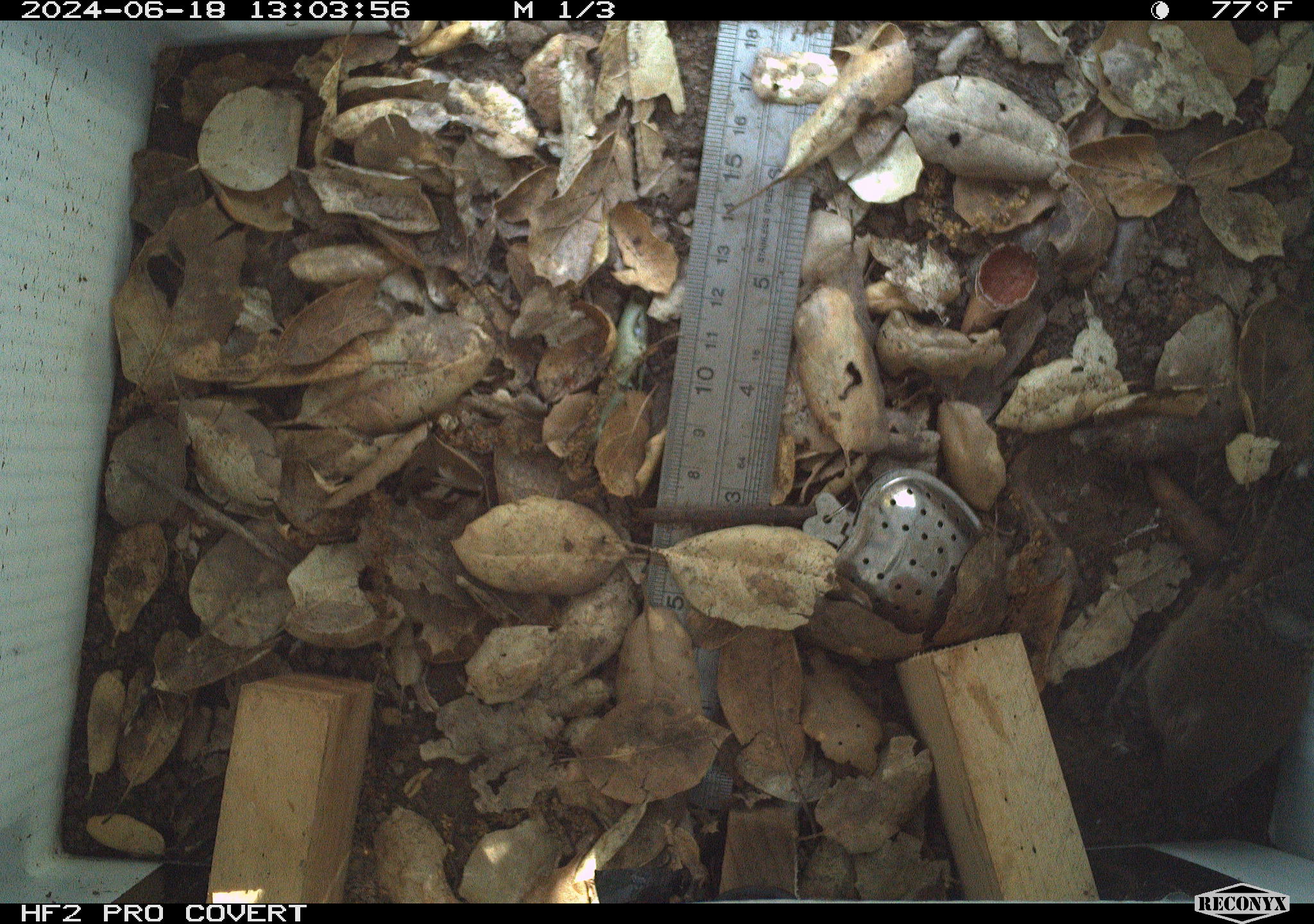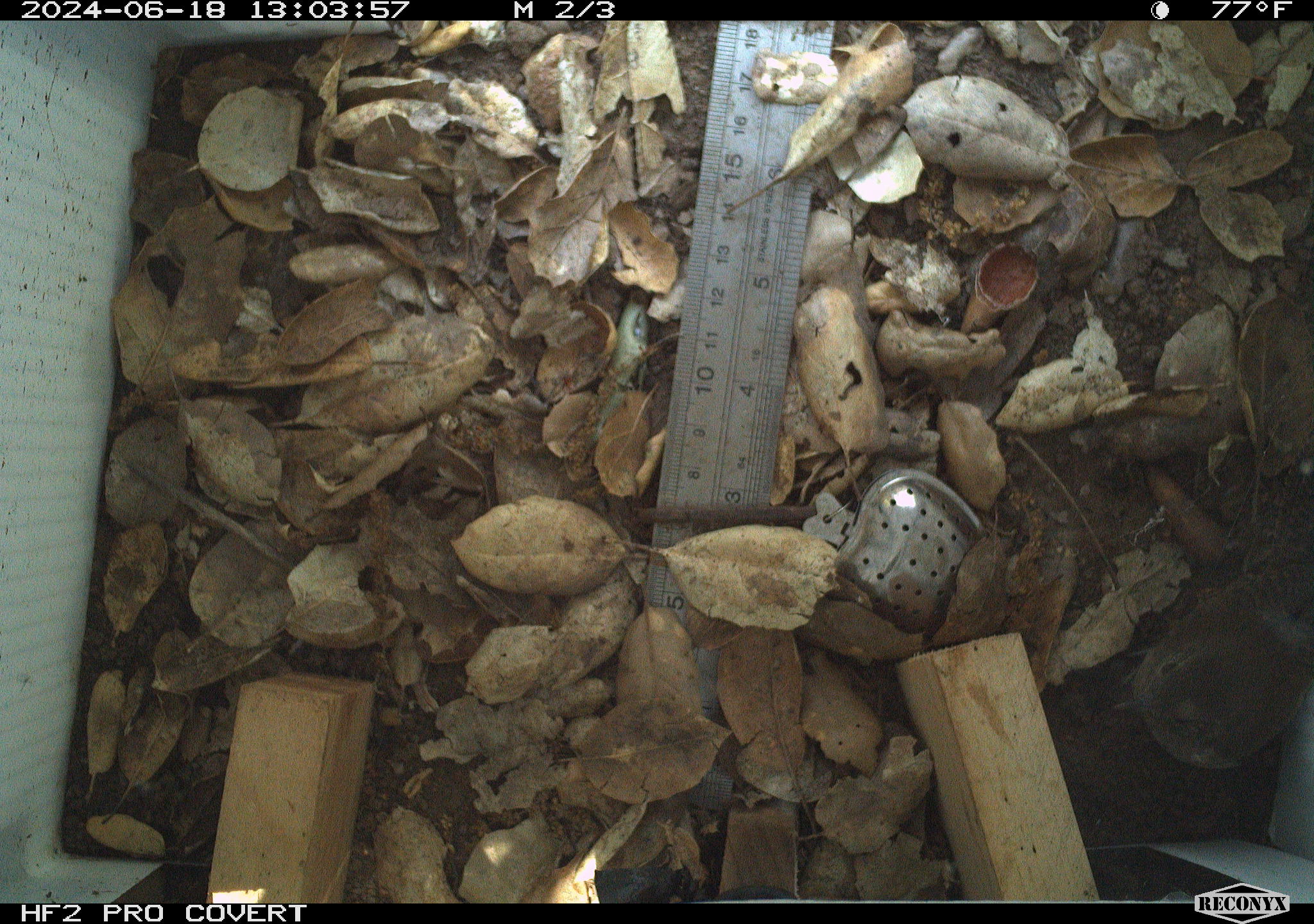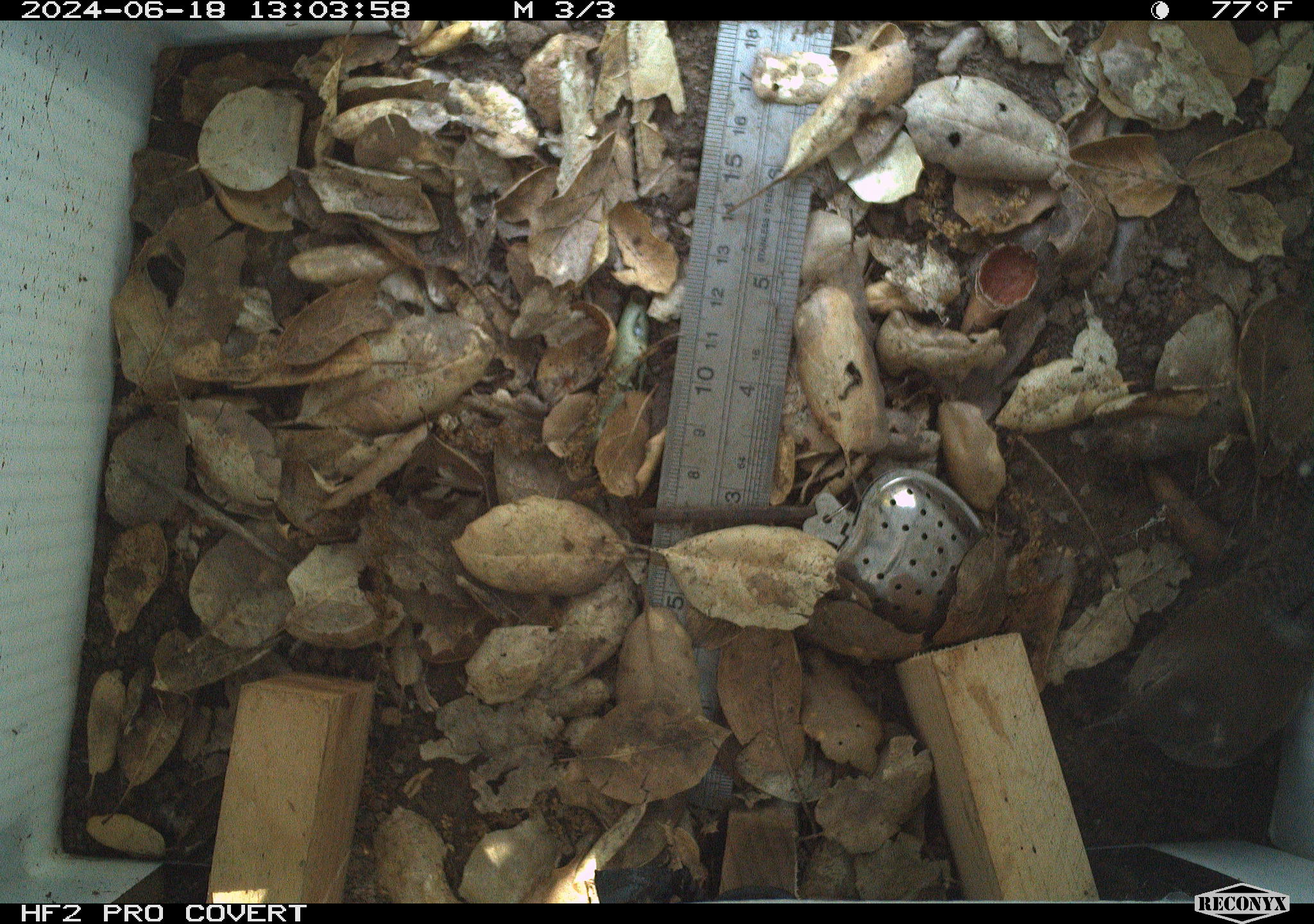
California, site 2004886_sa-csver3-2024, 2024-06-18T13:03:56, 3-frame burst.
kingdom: Animalia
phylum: Chordata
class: Aves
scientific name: Aves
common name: bird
Bird (Aves).